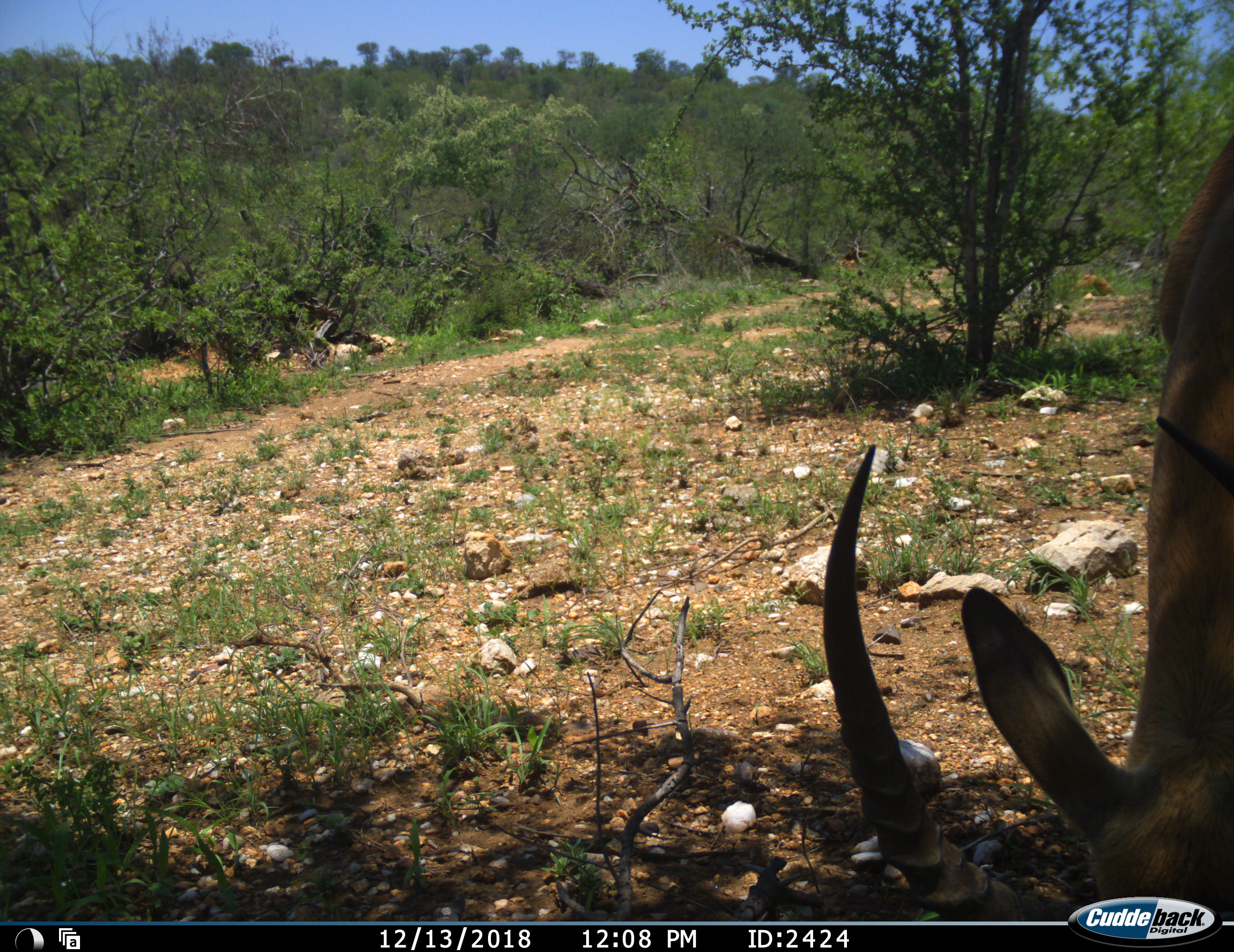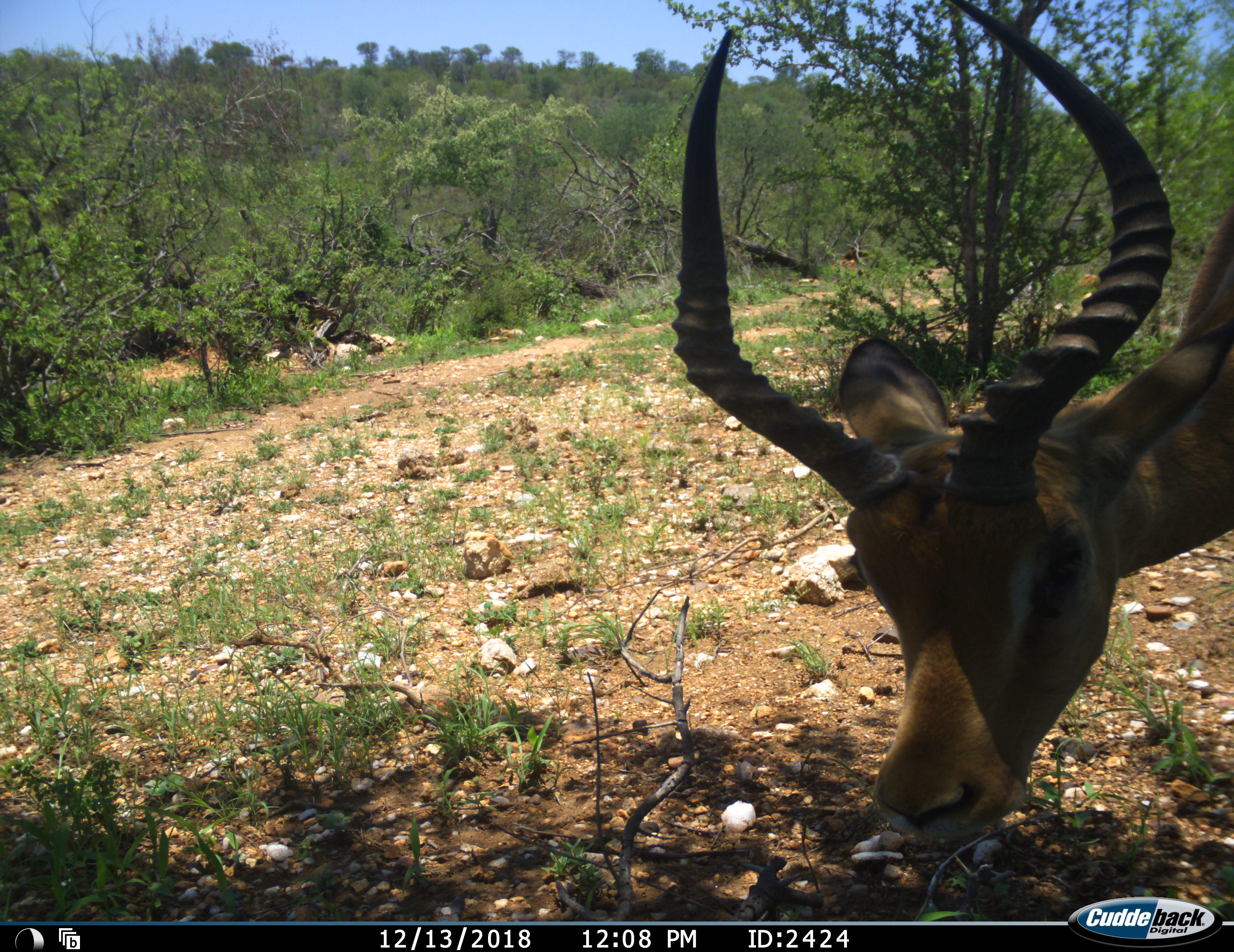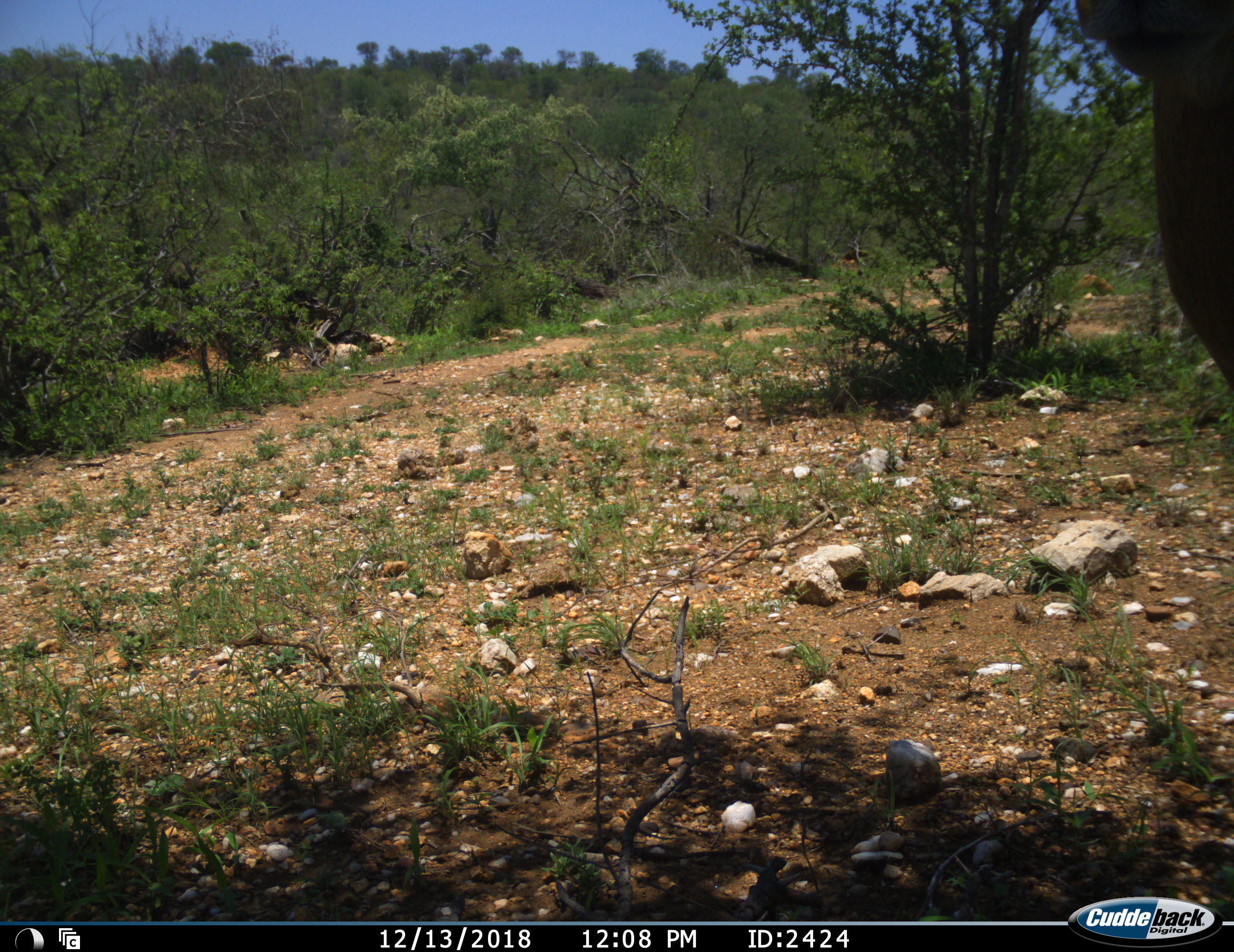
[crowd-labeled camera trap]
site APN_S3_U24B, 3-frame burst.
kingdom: Animalia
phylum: Chordata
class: Mammalia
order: Artiodactyla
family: Bovidae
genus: Aepyceros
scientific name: Aepyceros melampus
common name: impala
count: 1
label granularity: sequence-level